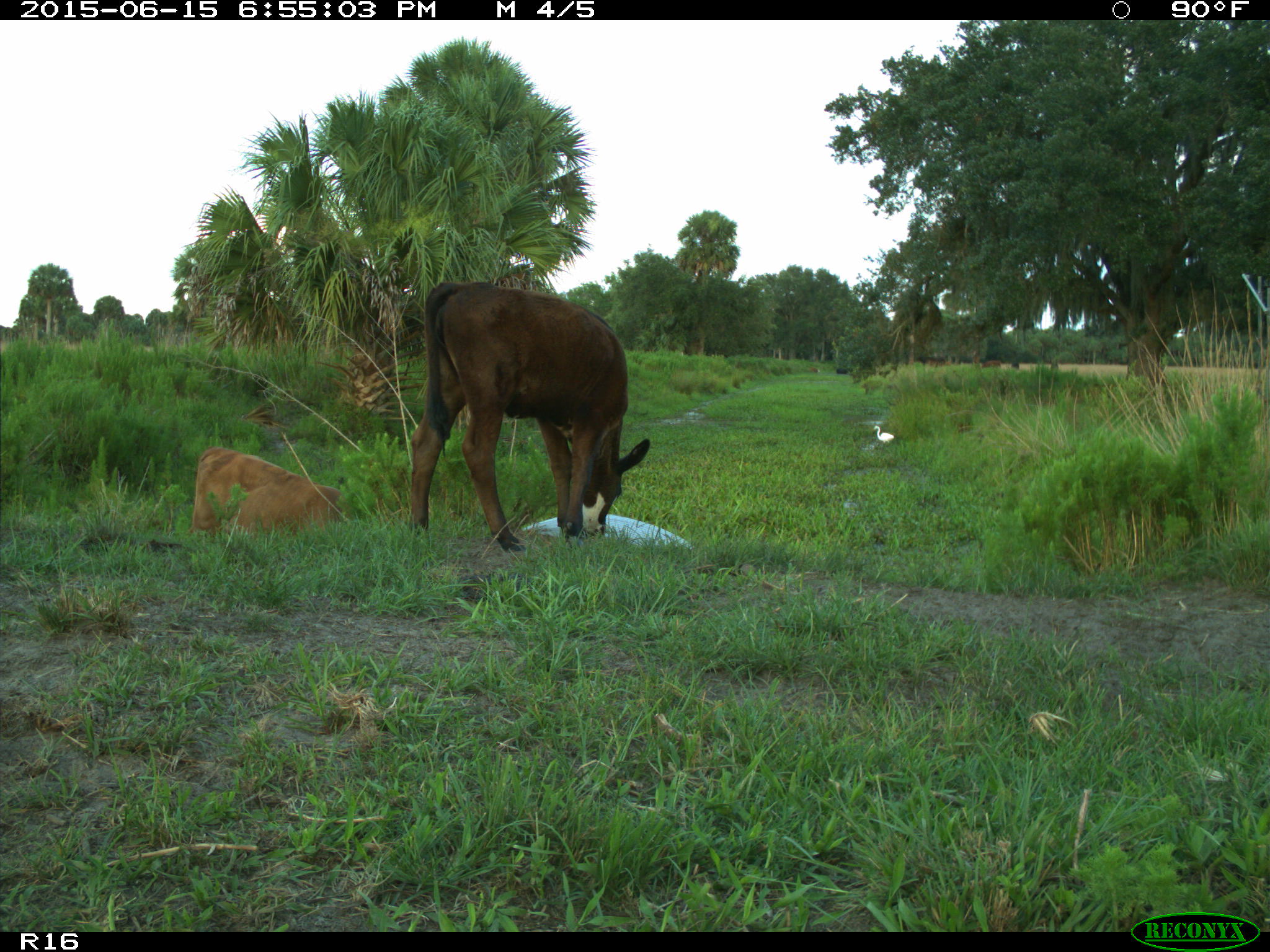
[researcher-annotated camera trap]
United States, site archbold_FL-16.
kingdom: Animalia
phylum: Chordata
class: Mammalia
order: Artiodactyla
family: Bovidae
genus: Bos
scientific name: Bos taurus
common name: domestic cow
Bos taurus (domestic cow).